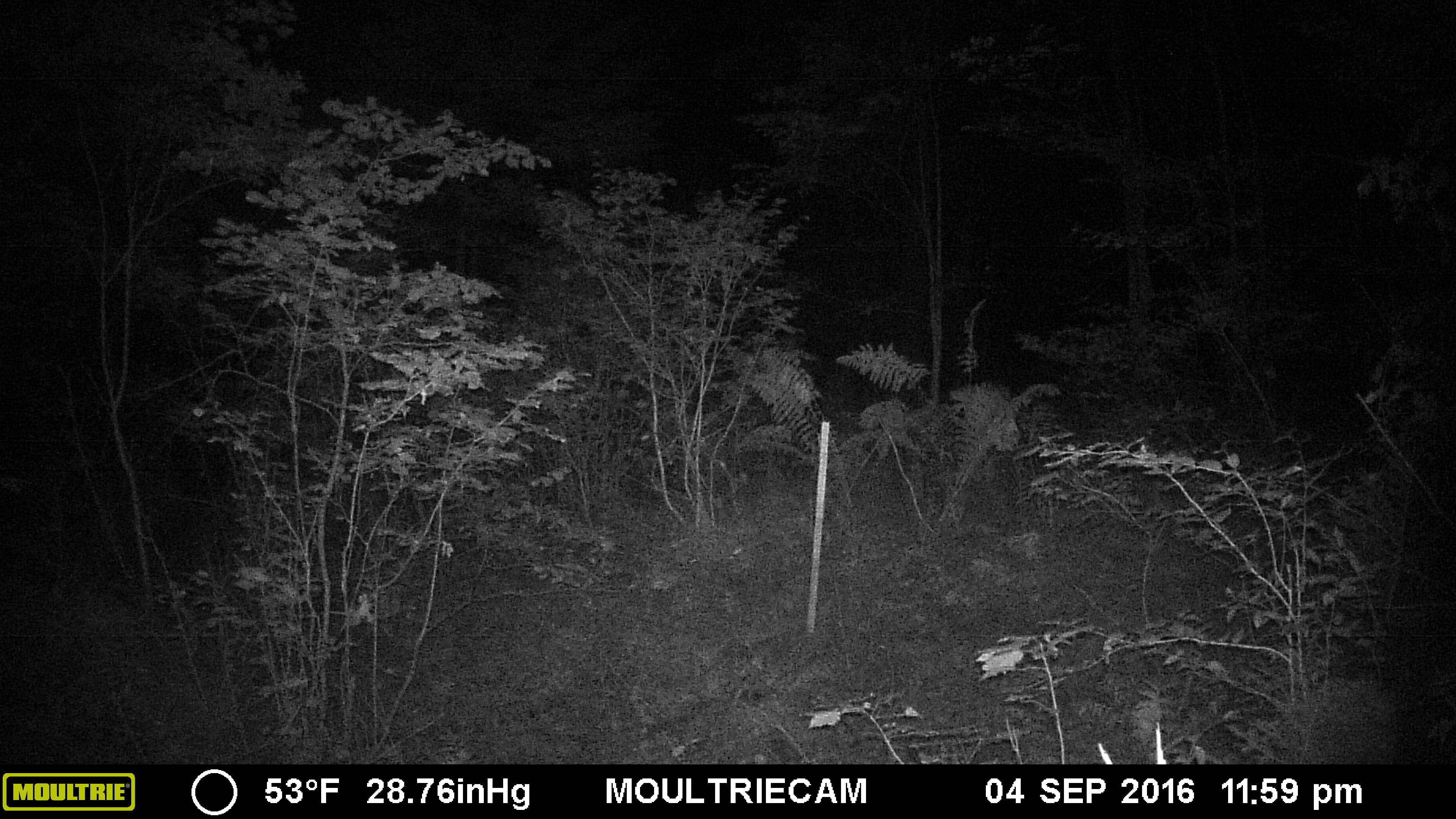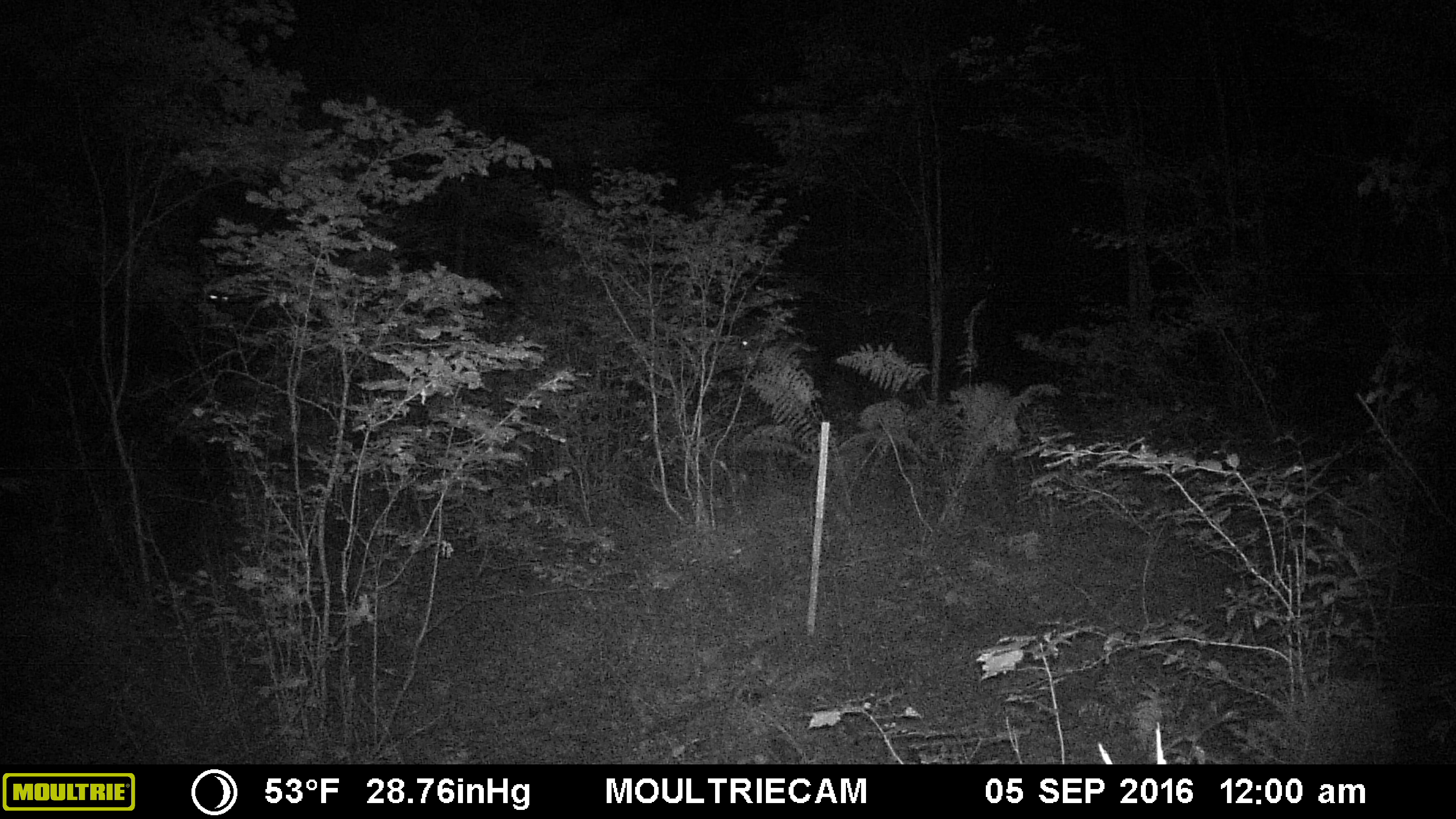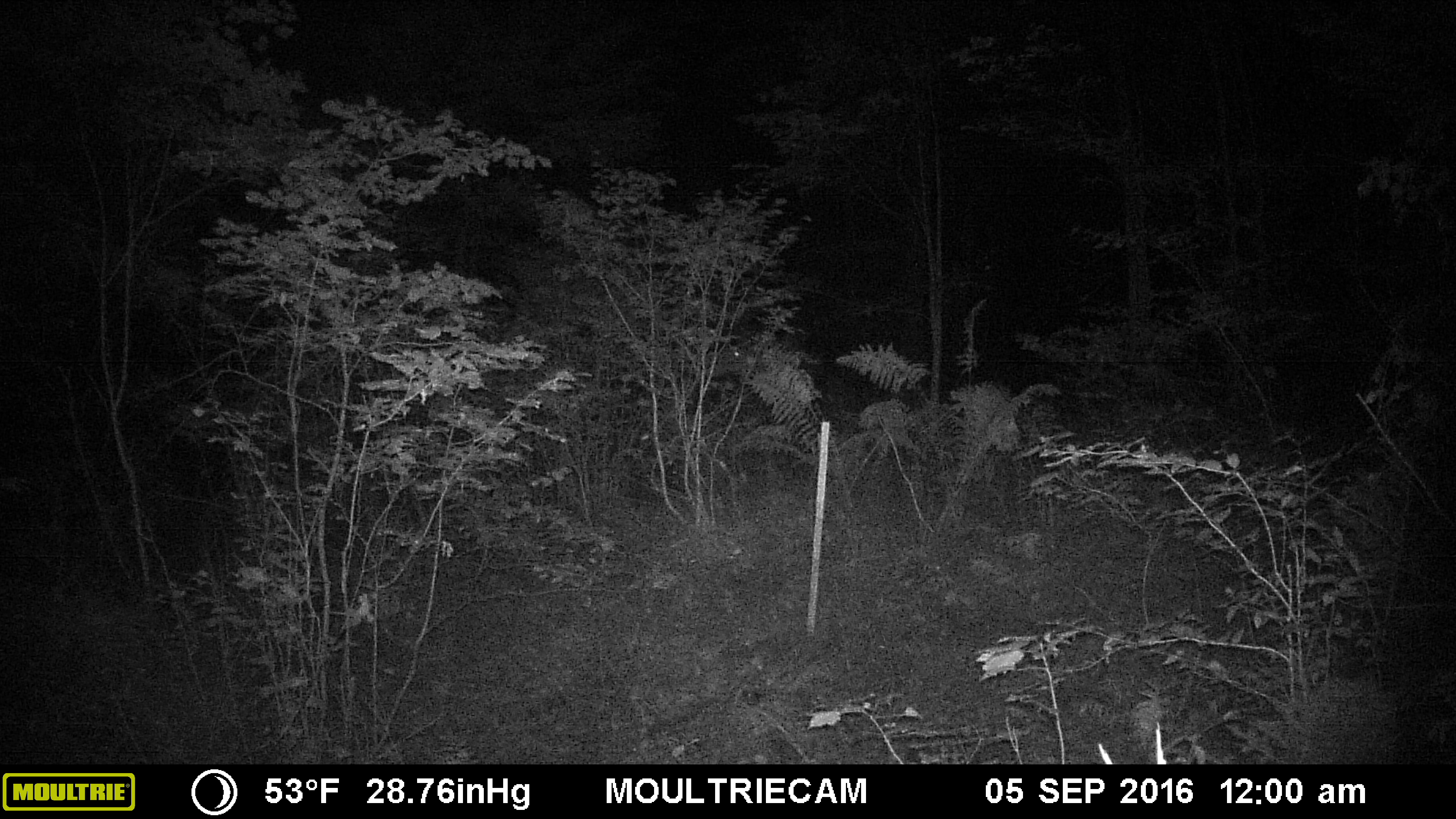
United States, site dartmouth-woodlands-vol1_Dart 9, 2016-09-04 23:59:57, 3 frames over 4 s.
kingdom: Animalia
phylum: Chordata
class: Mammalia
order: Artiodactyla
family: Cervidae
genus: Alces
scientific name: Alces alces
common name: moose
Moose (Alces alces).